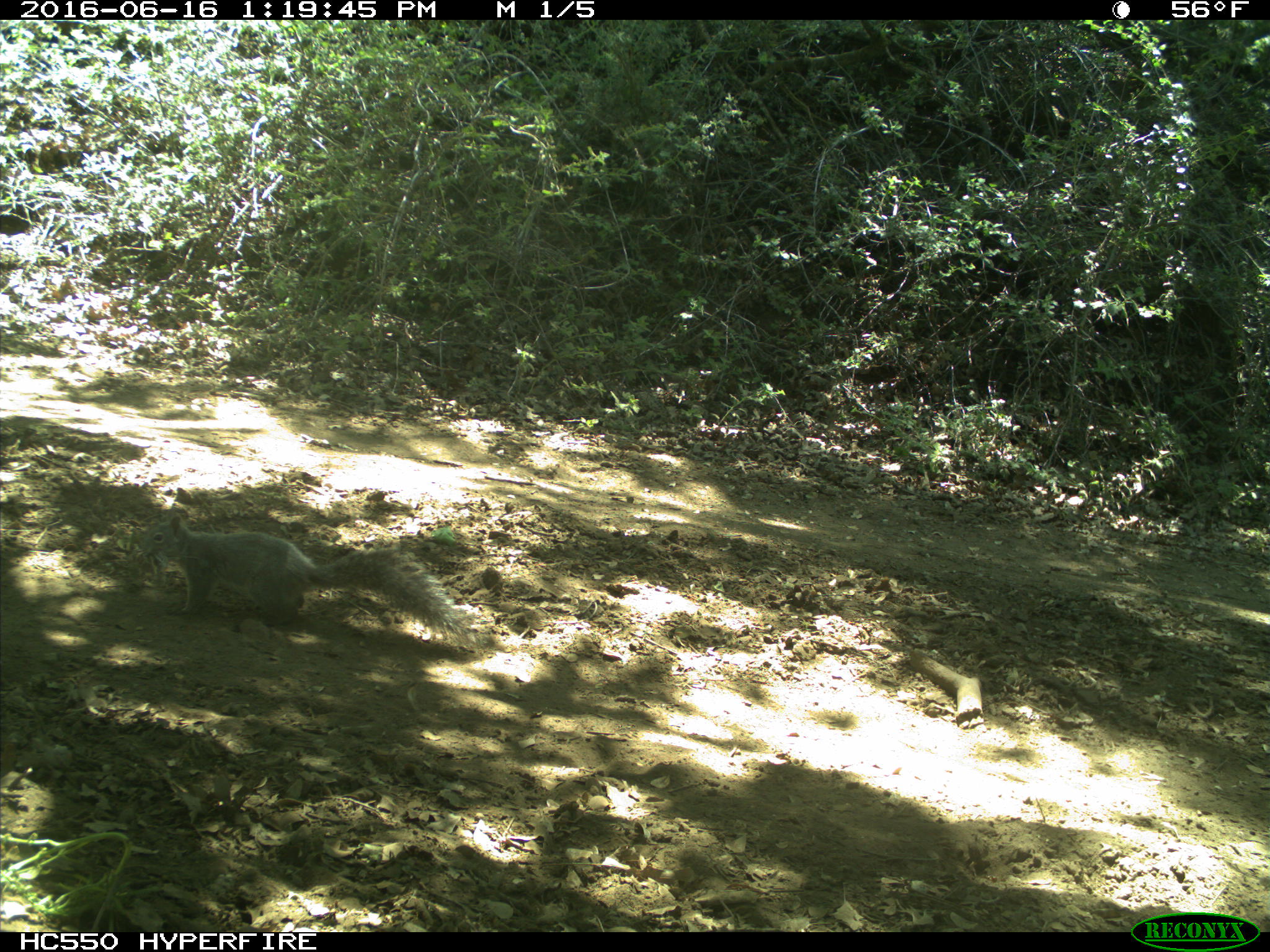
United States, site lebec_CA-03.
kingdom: Animalia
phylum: Chordata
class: Mammalia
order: Rodentia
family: Sciuridae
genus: Sciurus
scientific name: Sciurus carolinensis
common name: eastern gray squirrel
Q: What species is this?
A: Sciurus carolinensis (eastern gray squirrel).